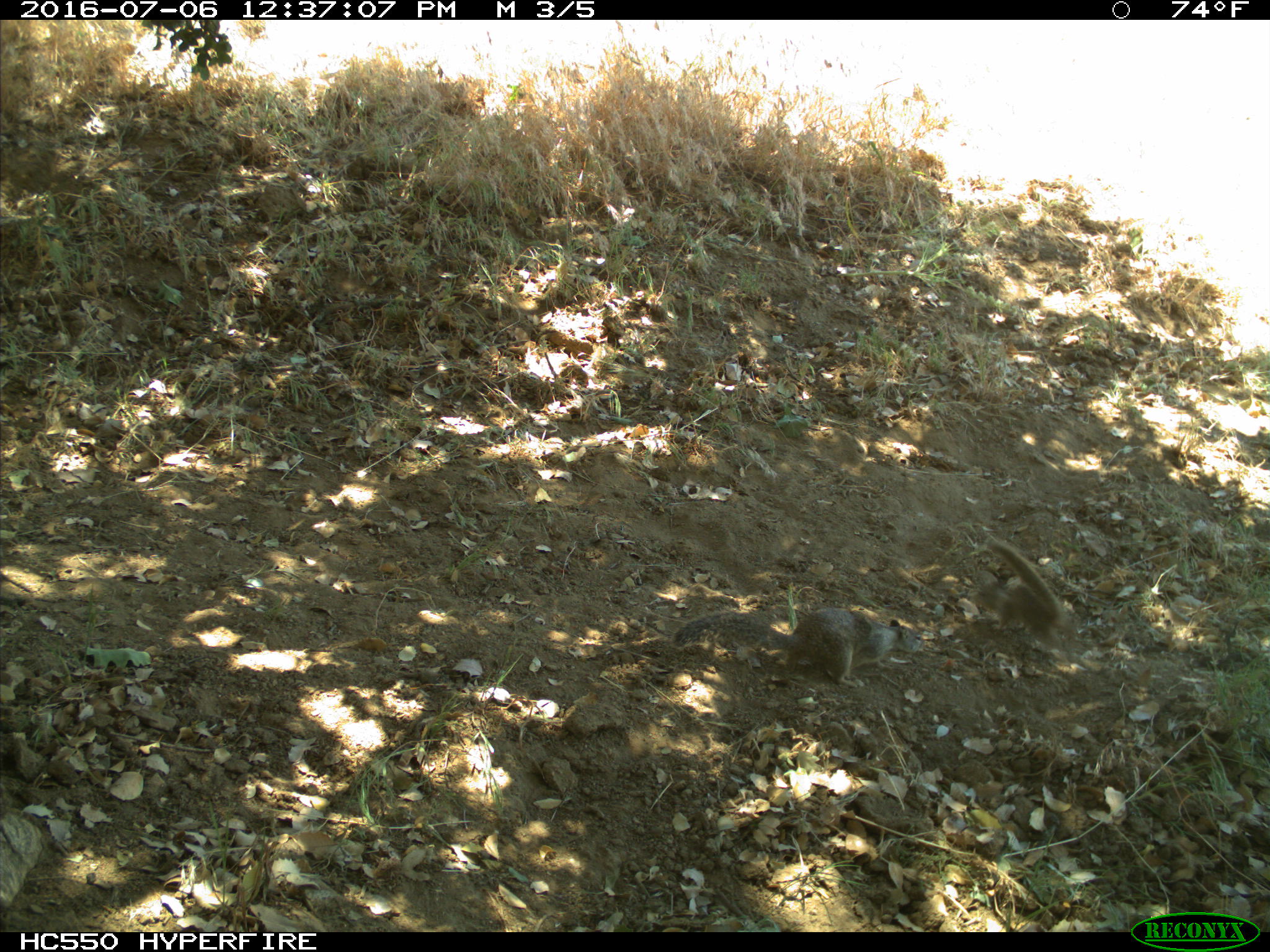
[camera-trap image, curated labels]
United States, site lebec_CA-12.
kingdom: Animalia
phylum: Chordata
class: Mammalia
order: Rodentia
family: Sciuridae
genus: Otospermophilus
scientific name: Otospermophilus beecheyi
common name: california ground squirrel